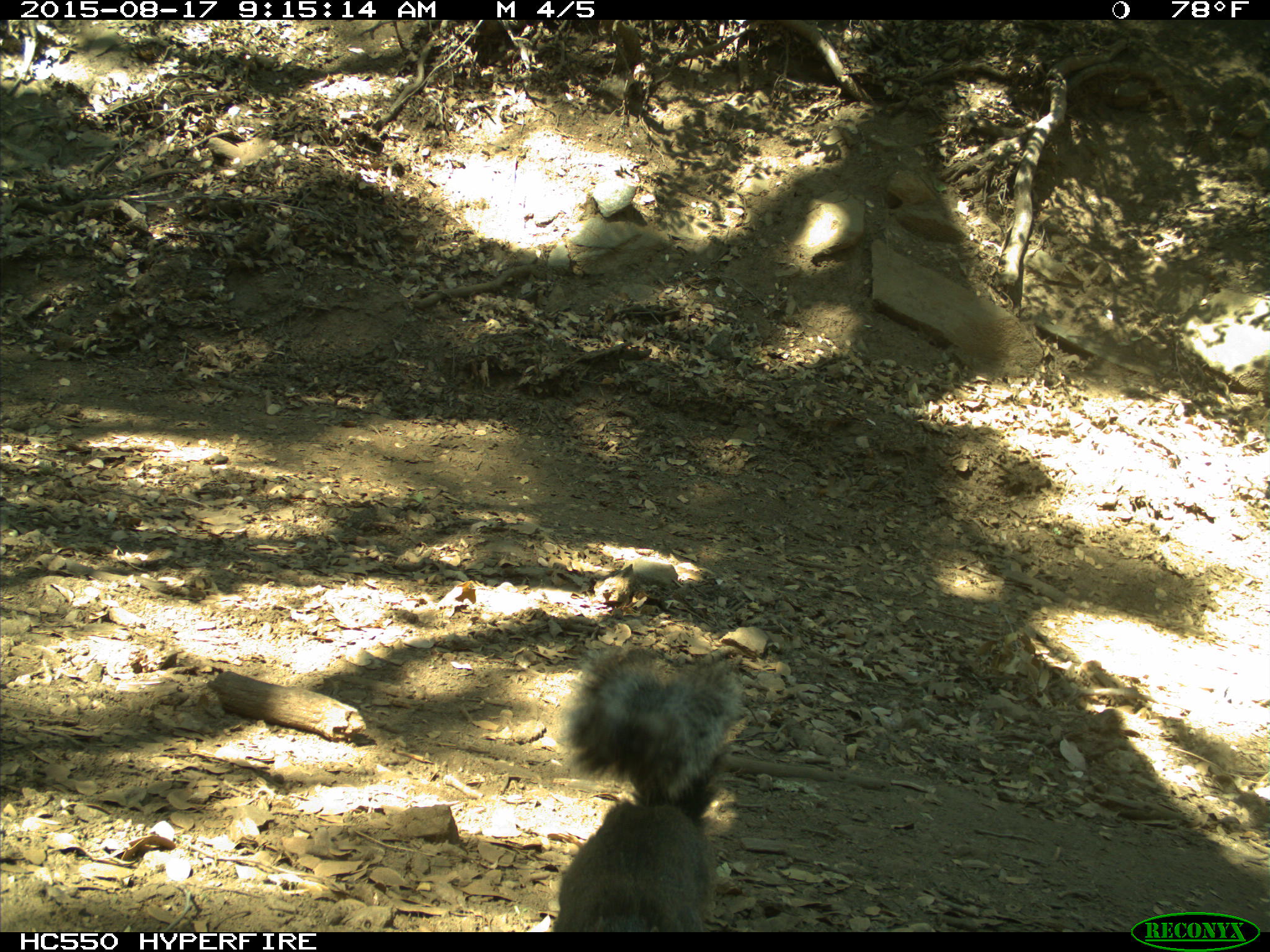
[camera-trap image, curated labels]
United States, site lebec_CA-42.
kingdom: Animalia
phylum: Chordata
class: Mammalia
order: Rodentia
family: Sciuridae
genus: Sciurus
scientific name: Sciurus carolinensis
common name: eastern gray squirrel